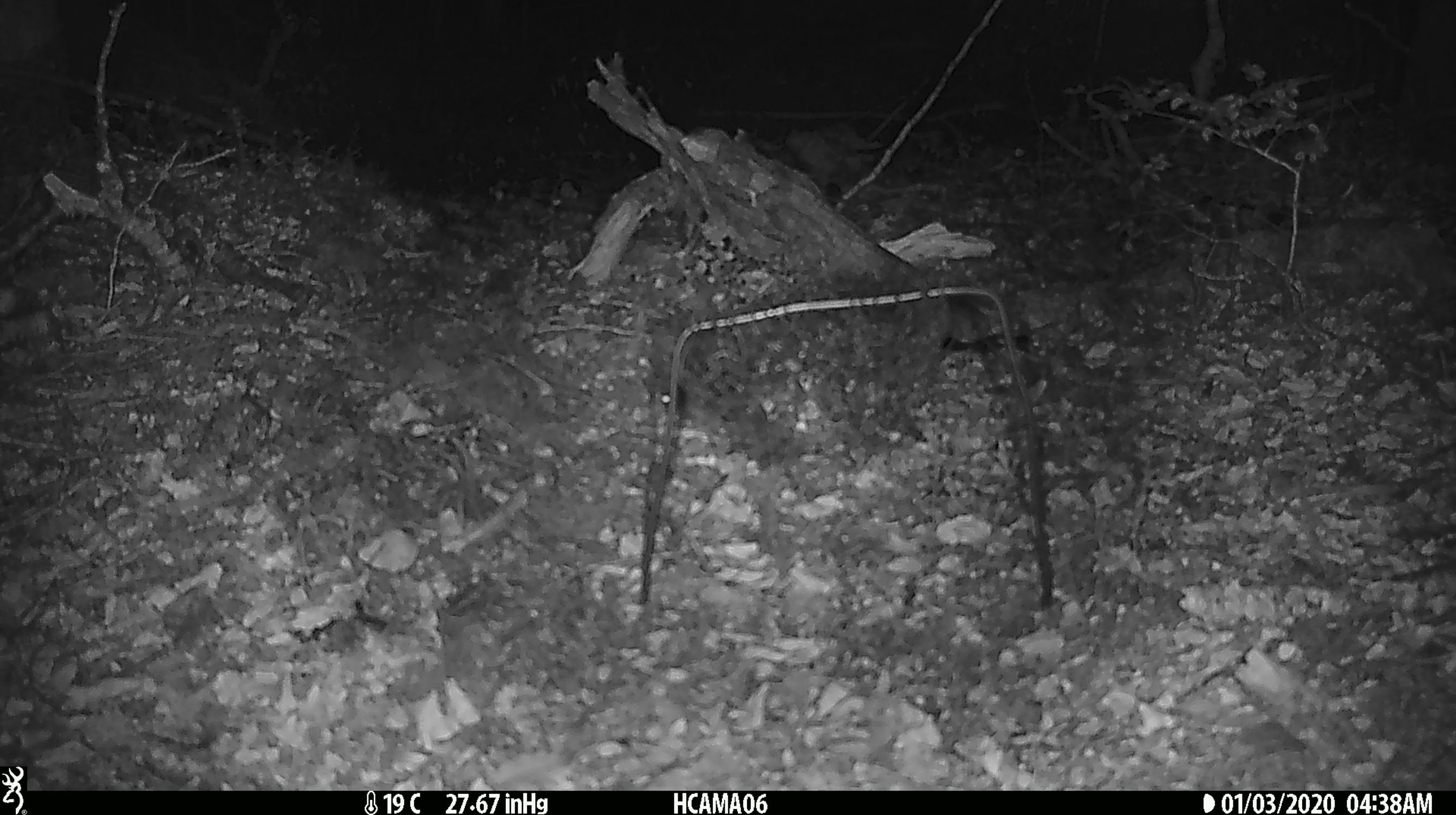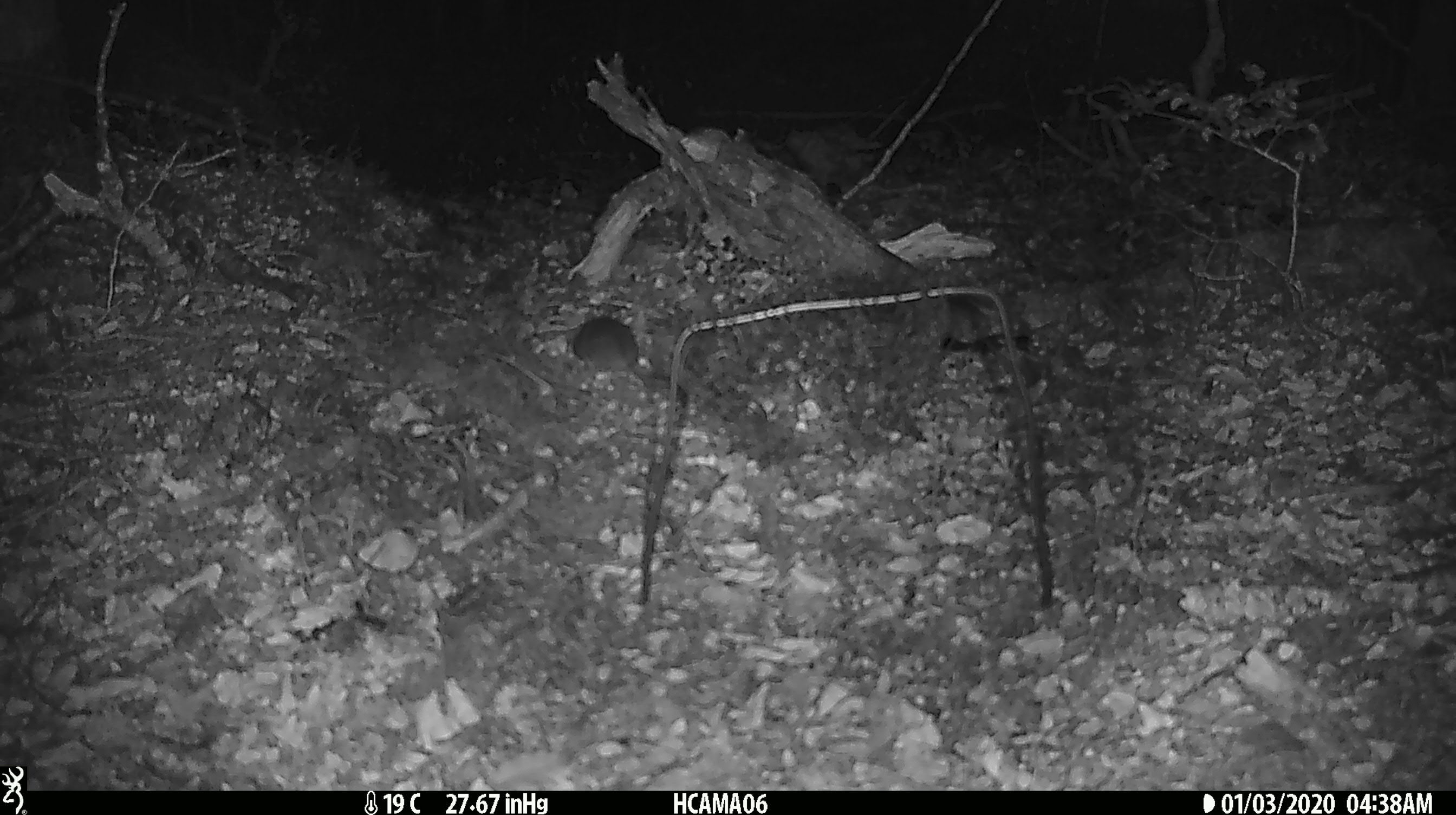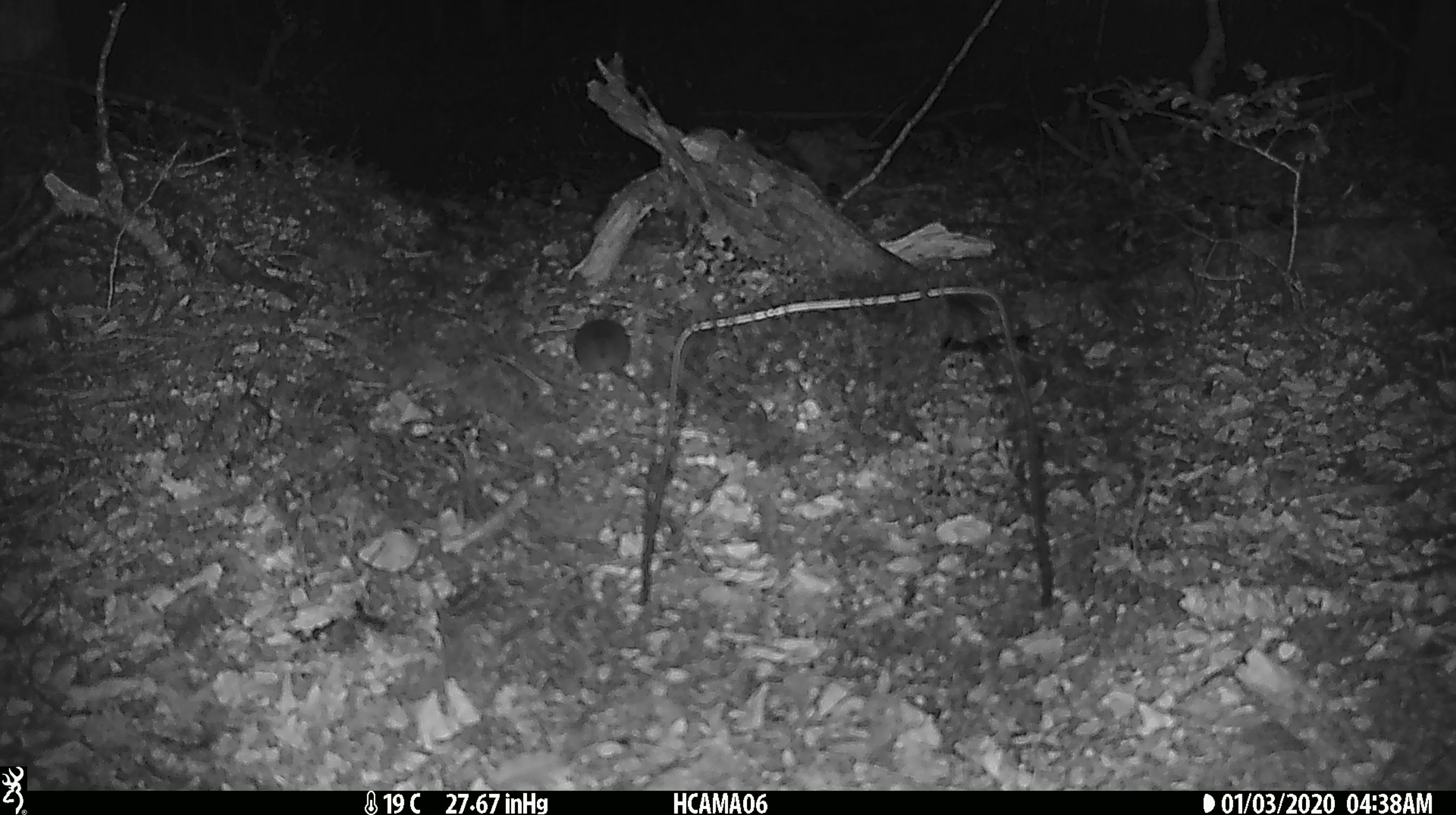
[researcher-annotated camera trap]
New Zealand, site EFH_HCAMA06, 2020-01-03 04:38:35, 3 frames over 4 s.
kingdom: Animalia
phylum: Chordata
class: Mammalia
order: Rodentia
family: Muridae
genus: Mus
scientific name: Mus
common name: mouse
Mouse (Mus).